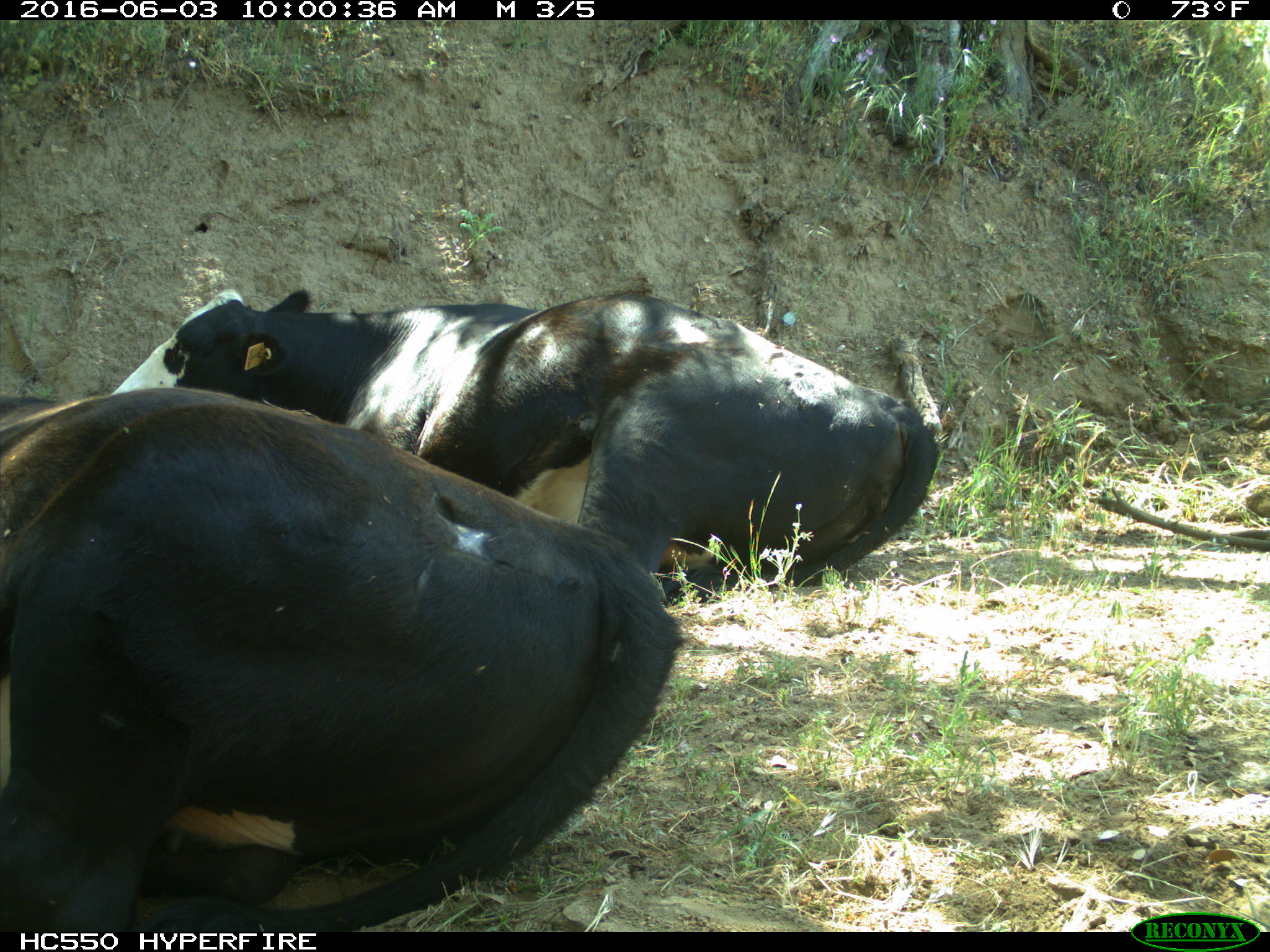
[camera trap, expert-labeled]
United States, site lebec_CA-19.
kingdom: Animalia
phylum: Chordata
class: Mammalia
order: Artiodactyla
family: Bovidae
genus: Bos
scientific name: Bos taurus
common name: domestic cow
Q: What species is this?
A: Bos taurus (domestic cow).